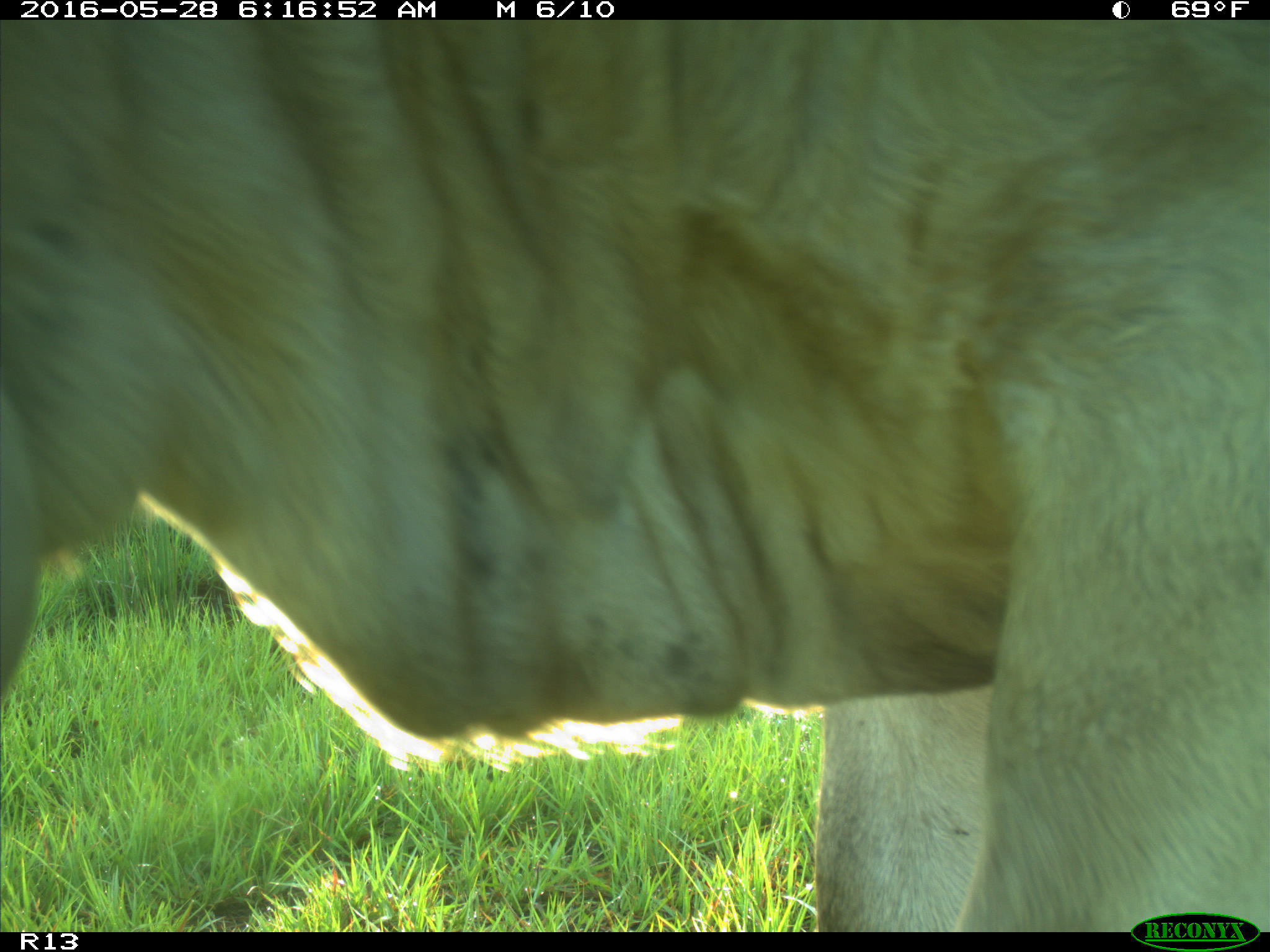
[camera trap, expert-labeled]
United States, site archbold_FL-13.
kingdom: Animalia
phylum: Chordata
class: Mammalia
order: Artiodactyla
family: Bovidae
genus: Bos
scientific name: Bos taurus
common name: domestic cow